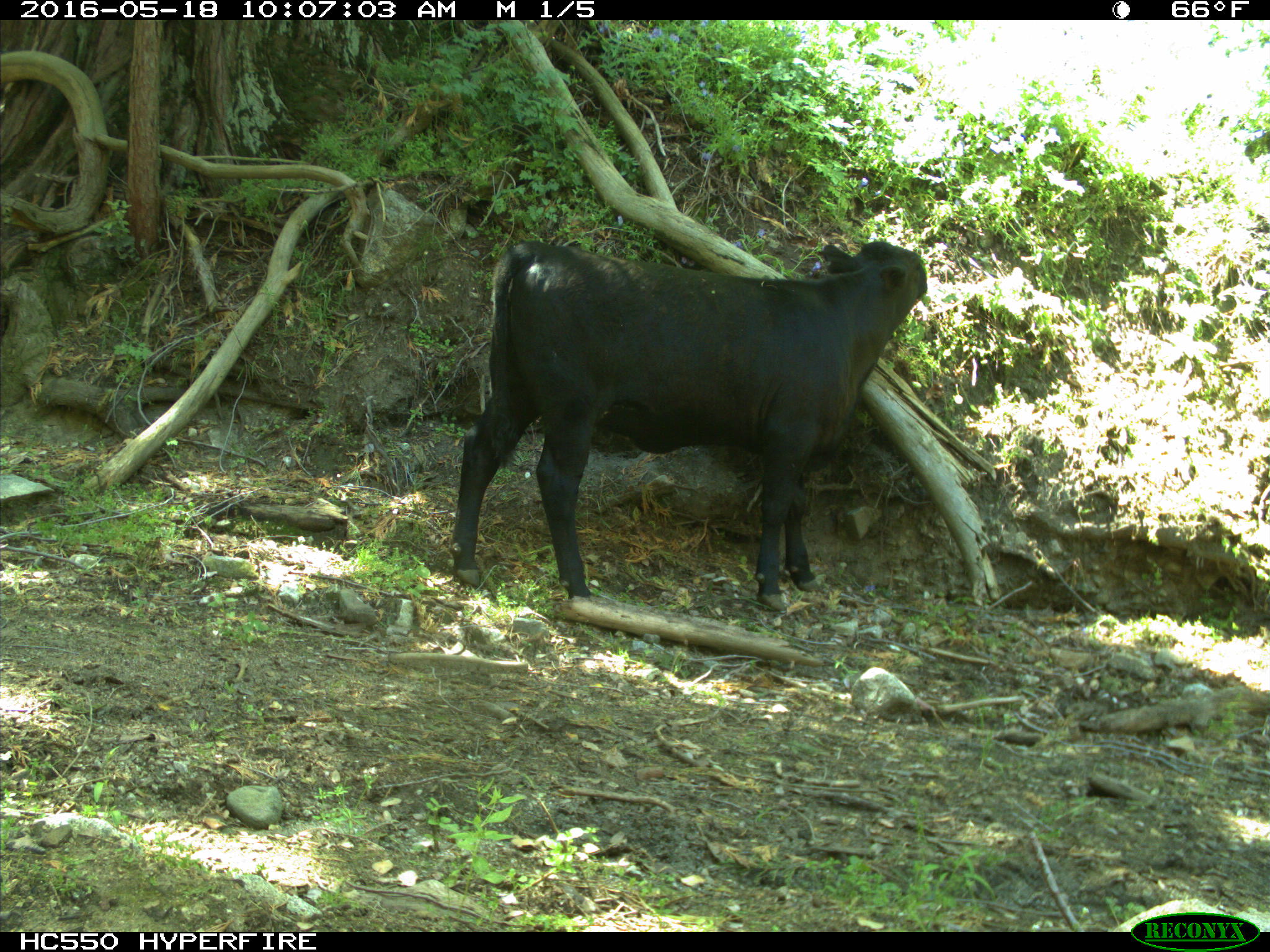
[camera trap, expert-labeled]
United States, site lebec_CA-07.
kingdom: Animalia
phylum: Chordata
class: Mammalia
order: Artiodactyla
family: Bovidae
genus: Bos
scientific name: Bos taurus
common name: domestic cow